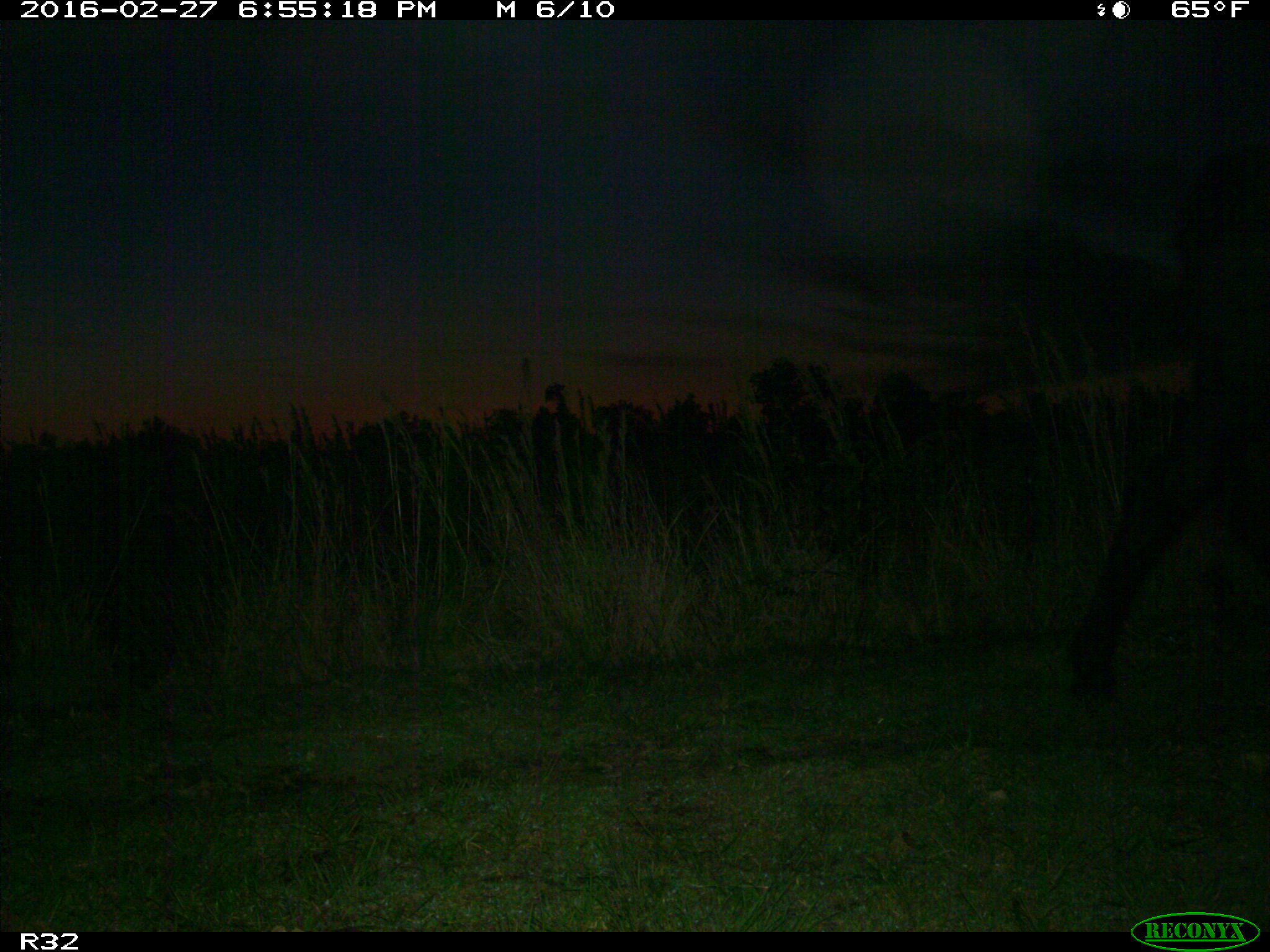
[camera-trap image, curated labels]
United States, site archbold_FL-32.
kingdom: Animalia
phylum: Chordata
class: Mammalia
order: Artiodactyla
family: Bovidae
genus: Bos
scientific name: Bos taurus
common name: domestic cow